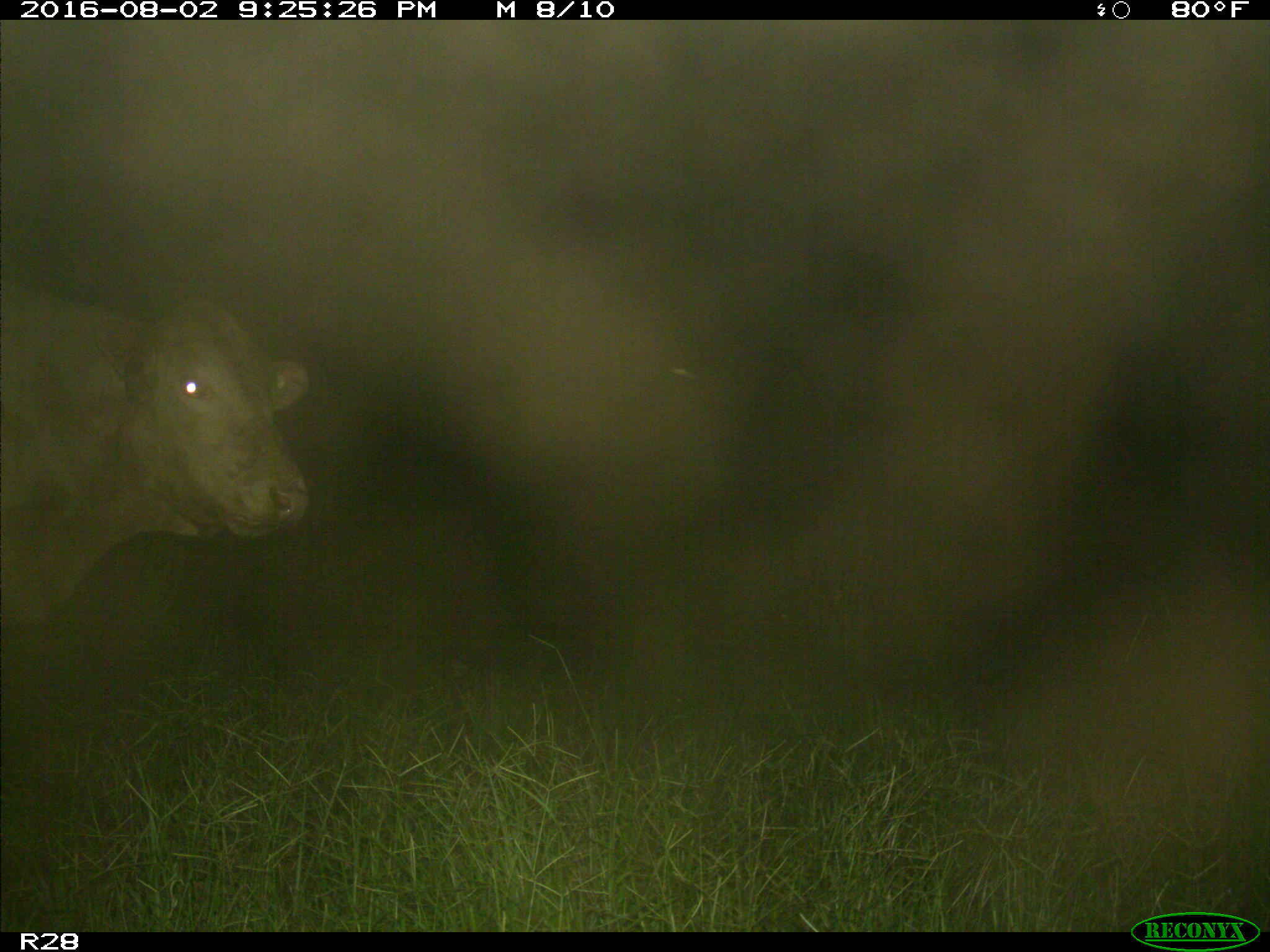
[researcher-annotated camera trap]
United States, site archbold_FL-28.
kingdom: Animalia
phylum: Chordata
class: Mammalia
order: Artiodactyla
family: Bovidae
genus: Bos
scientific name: Bos taurus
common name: domestic cow